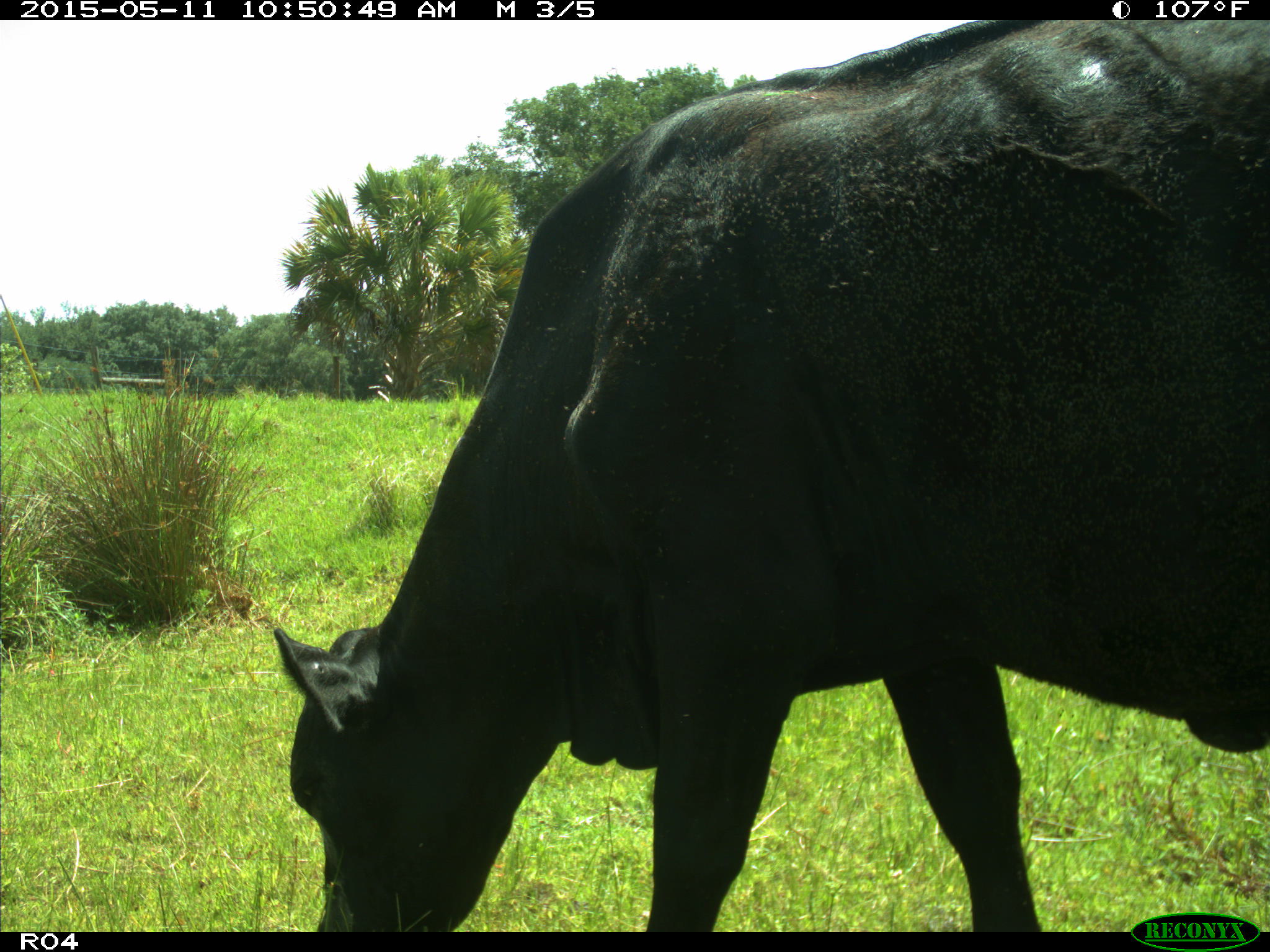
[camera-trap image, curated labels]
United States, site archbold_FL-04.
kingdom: Animalia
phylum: Chordata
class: Mammalia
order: Artiodactyla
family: Bovidae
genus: Bos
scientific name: Bos taurus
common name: domestic cow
Bos taurus (domestic cow).